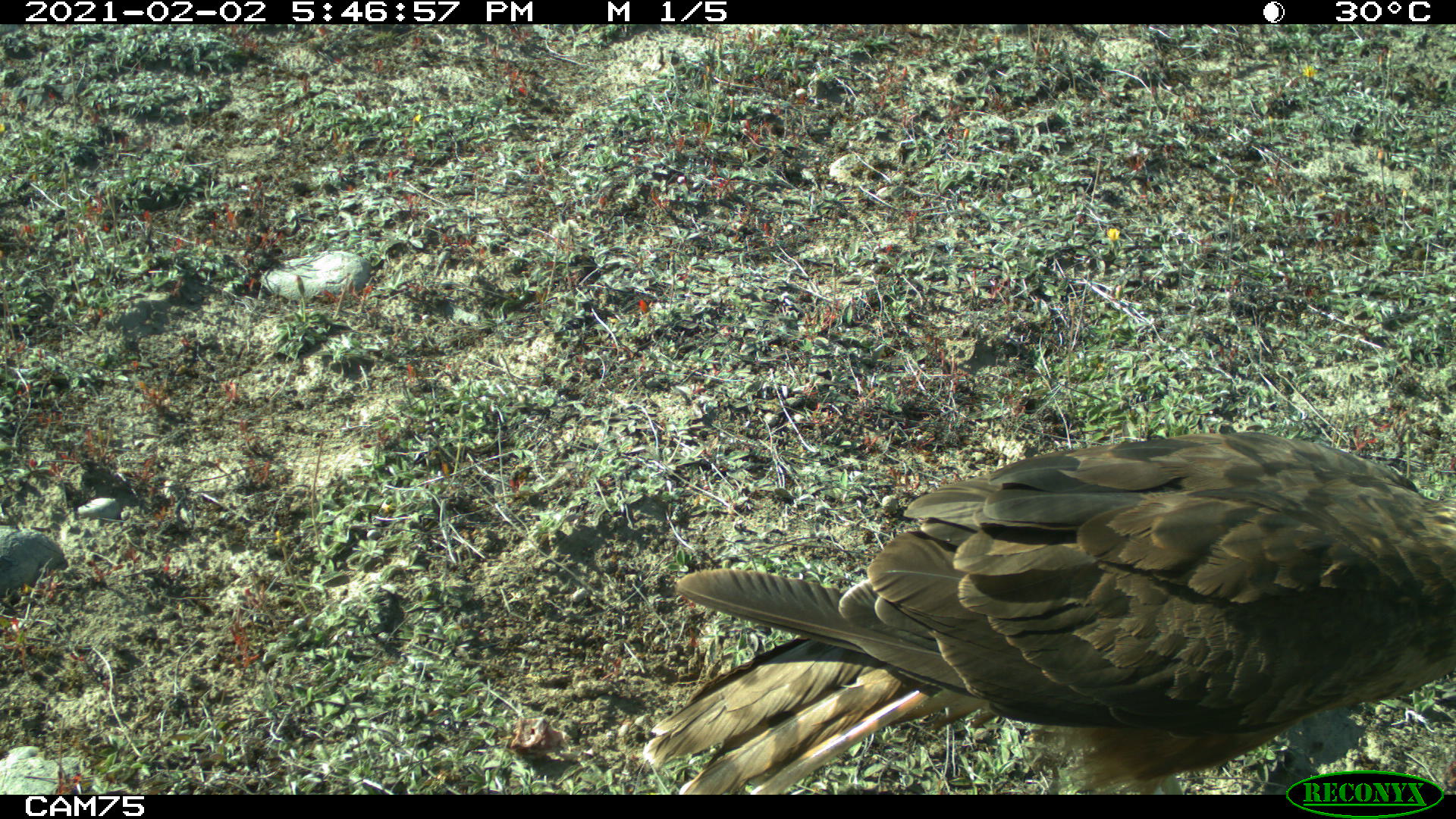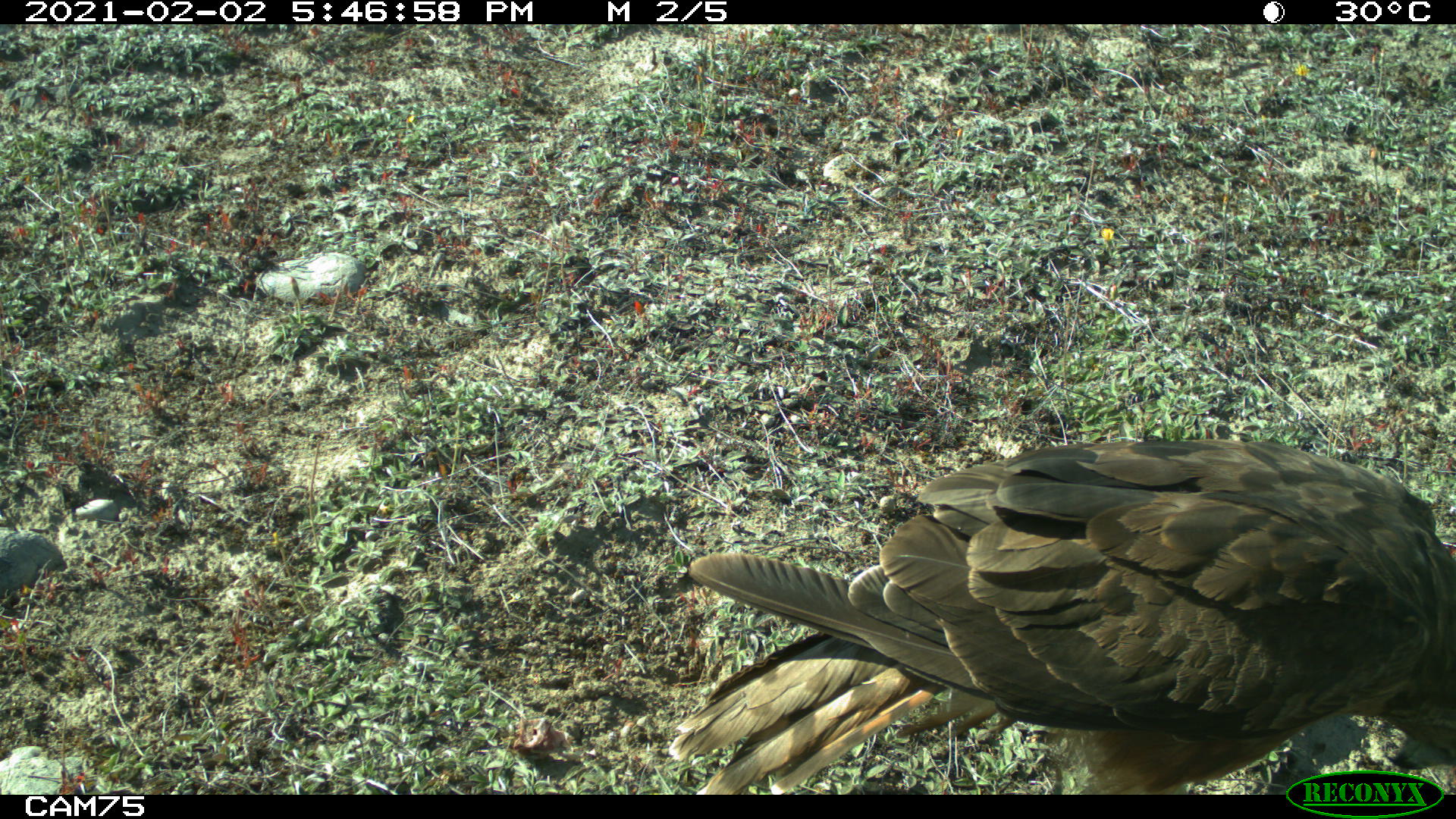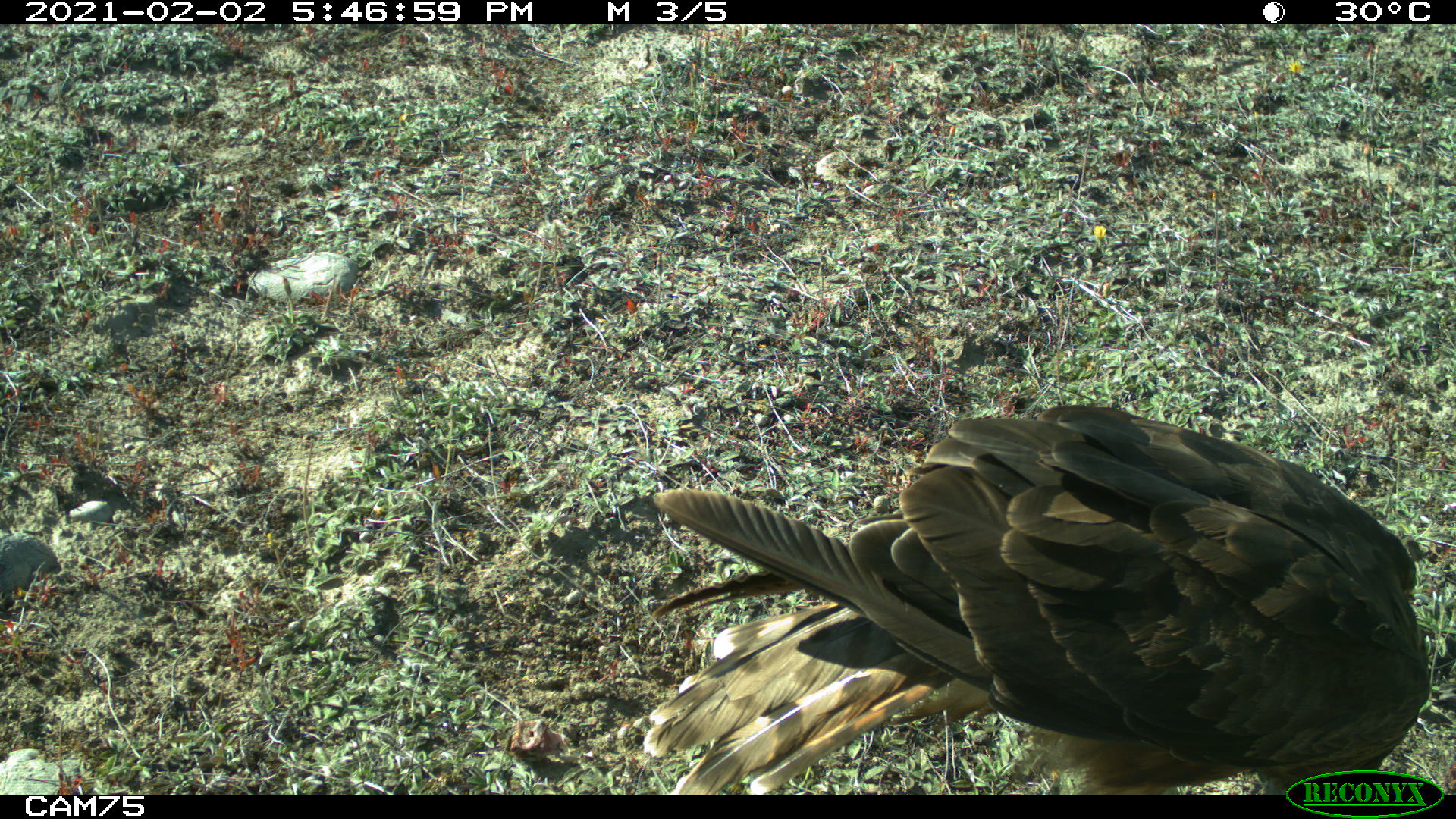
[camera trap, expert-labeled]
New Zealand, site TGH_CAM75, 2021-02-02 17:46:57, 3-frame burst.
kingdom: Animalia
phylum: Chordata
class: Aves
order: Accipitriformes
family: Accipitridae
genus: Circus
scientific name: Circus approximans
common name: swamp harrier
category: harrier